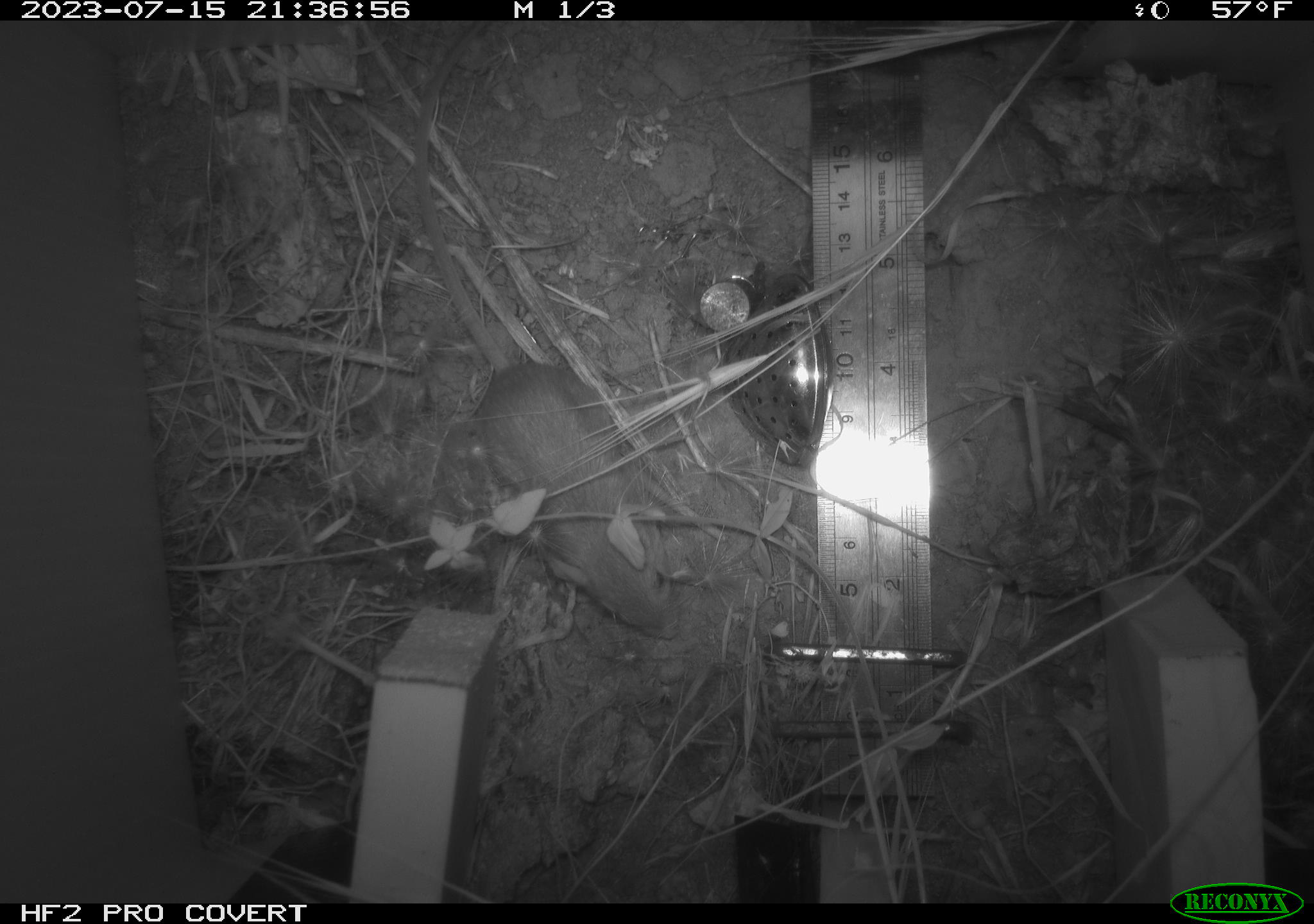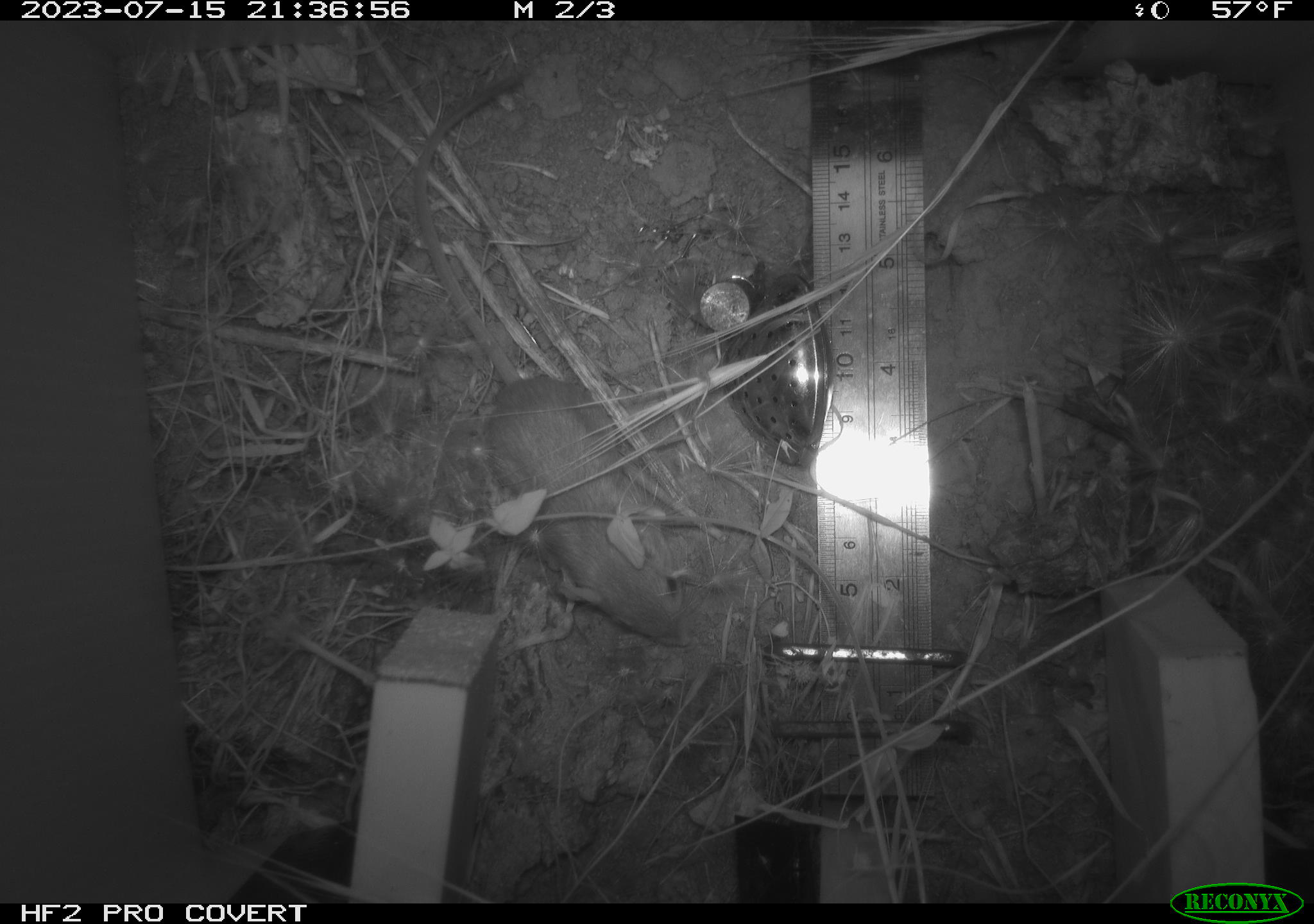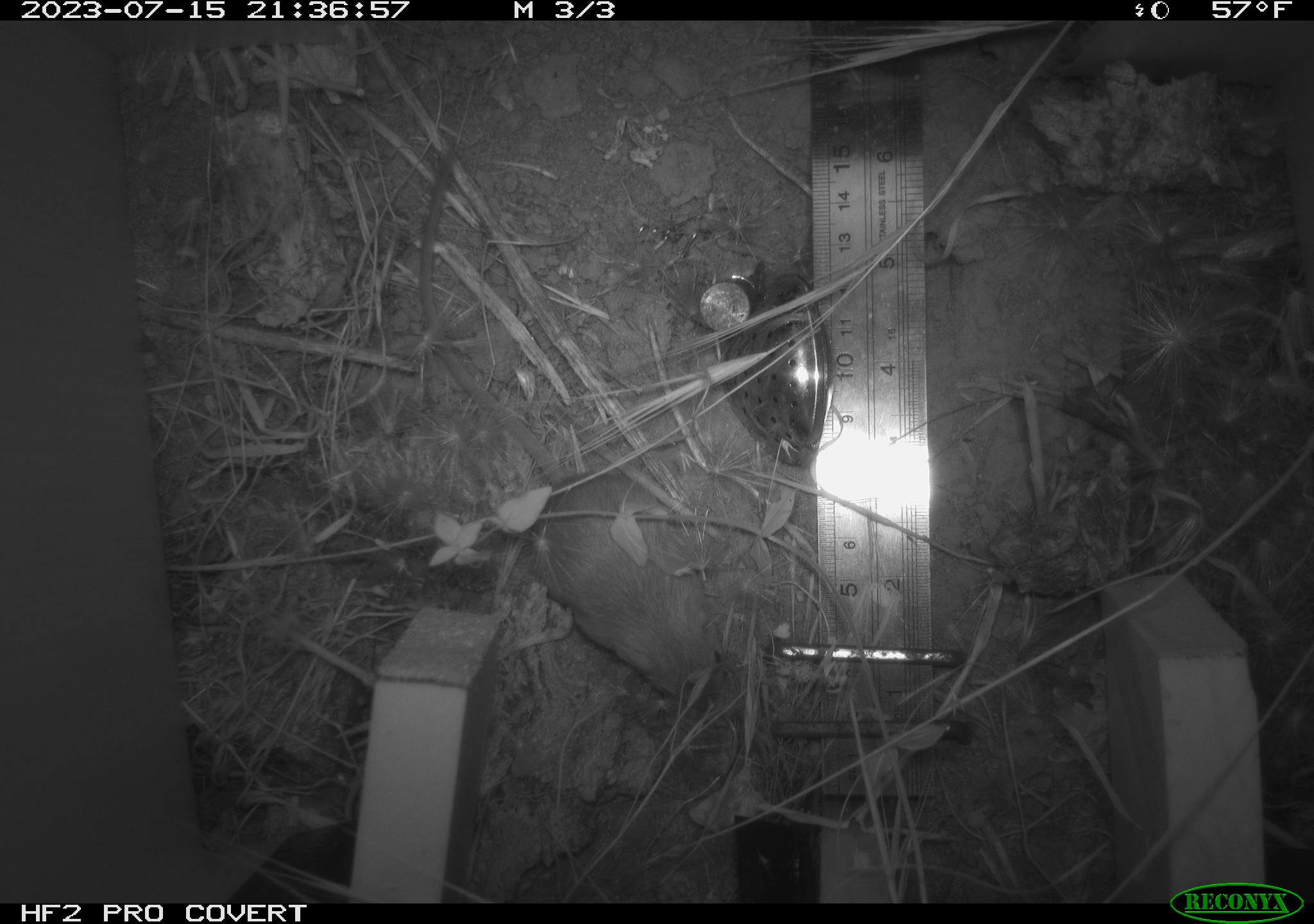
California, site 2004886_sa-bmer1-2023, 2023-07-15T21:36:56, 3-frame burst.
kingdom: Animalia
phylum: Chordata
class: Mammalia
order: Rodentia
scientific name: Rodentia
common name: mouse species